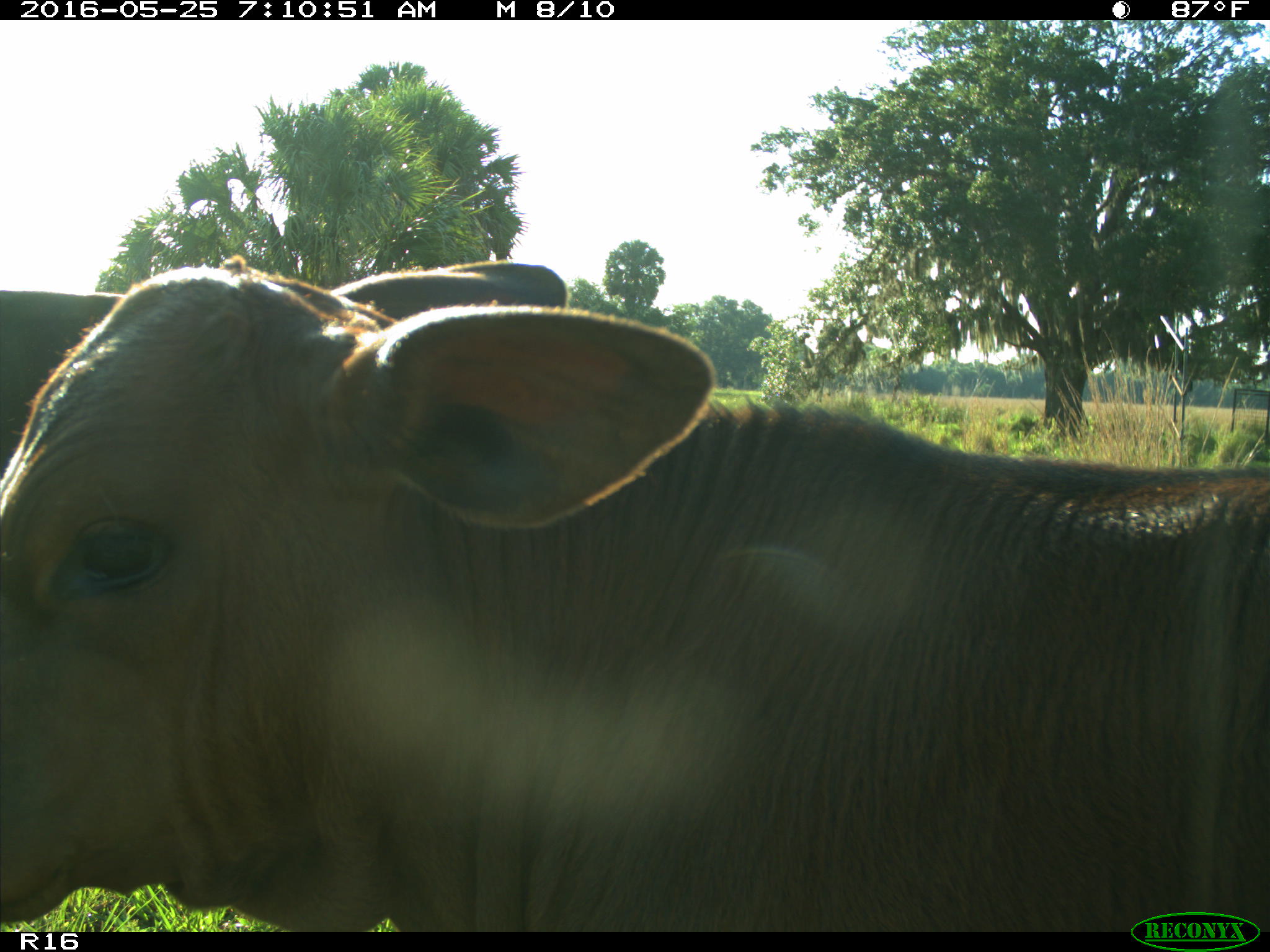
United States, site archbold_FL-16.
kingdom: Animalia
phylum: Chordata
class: Mammalia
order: Artiodactyla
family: Bovidae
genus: Bos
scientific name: Bos taurus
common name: domestic cow